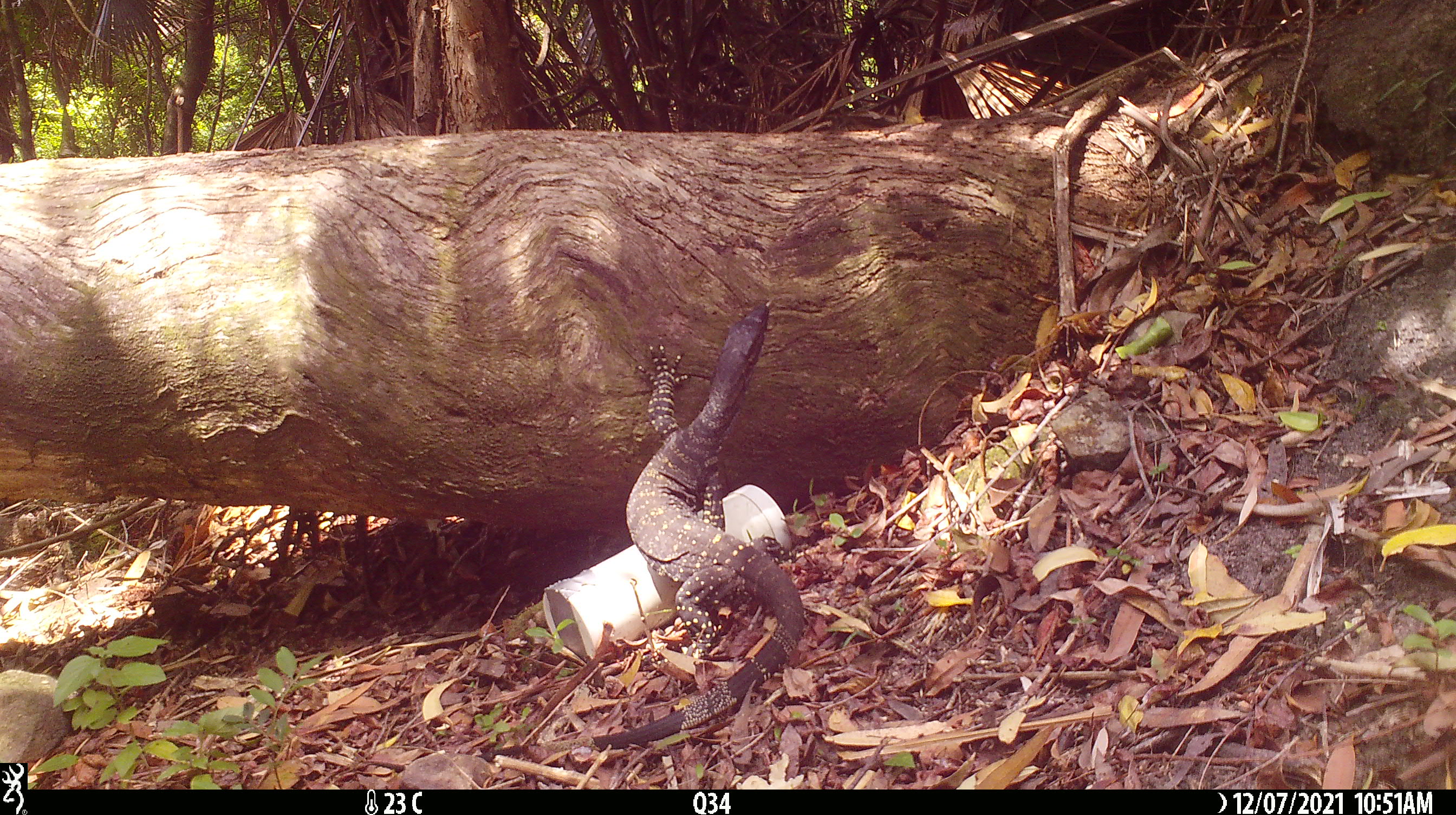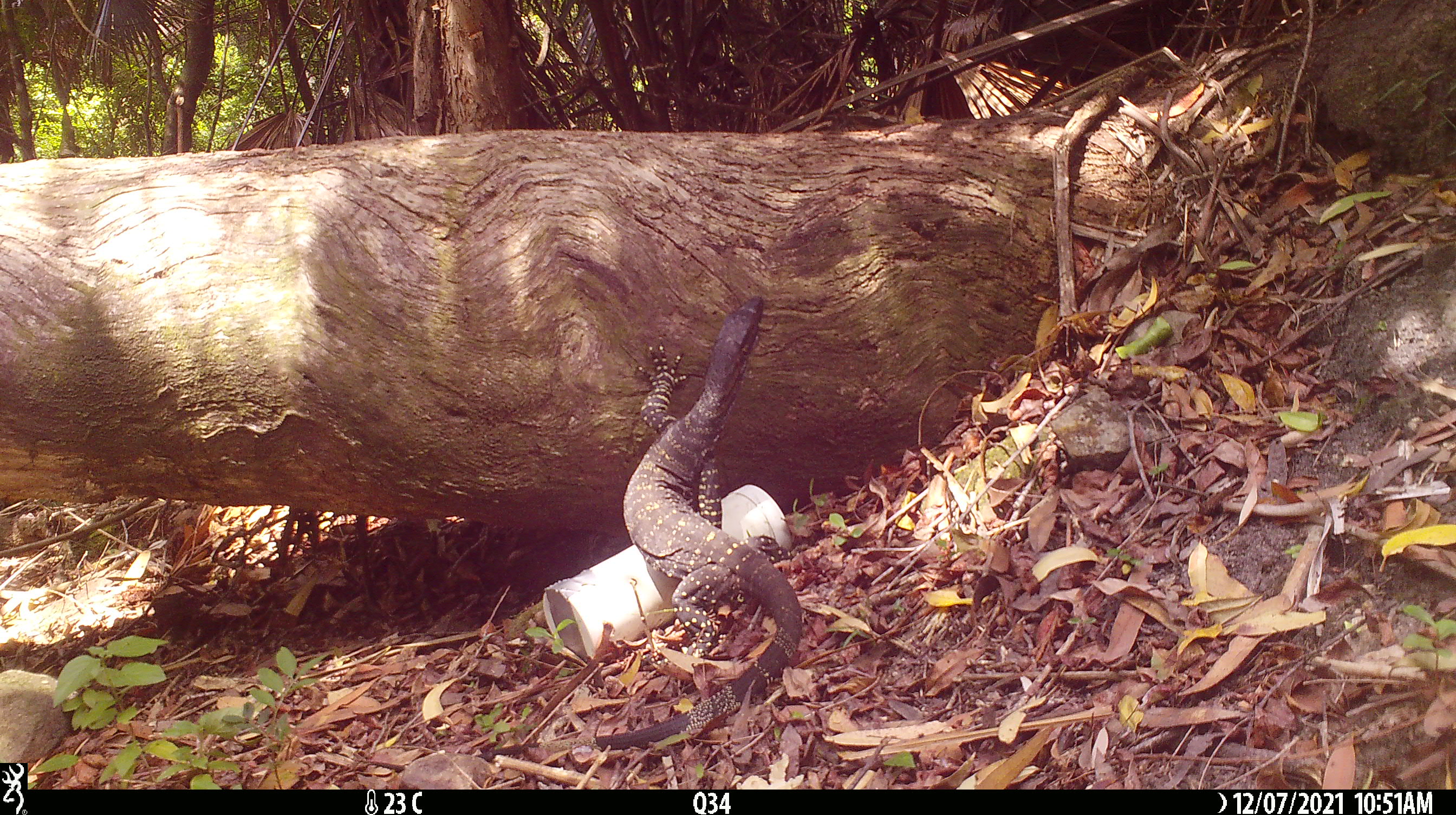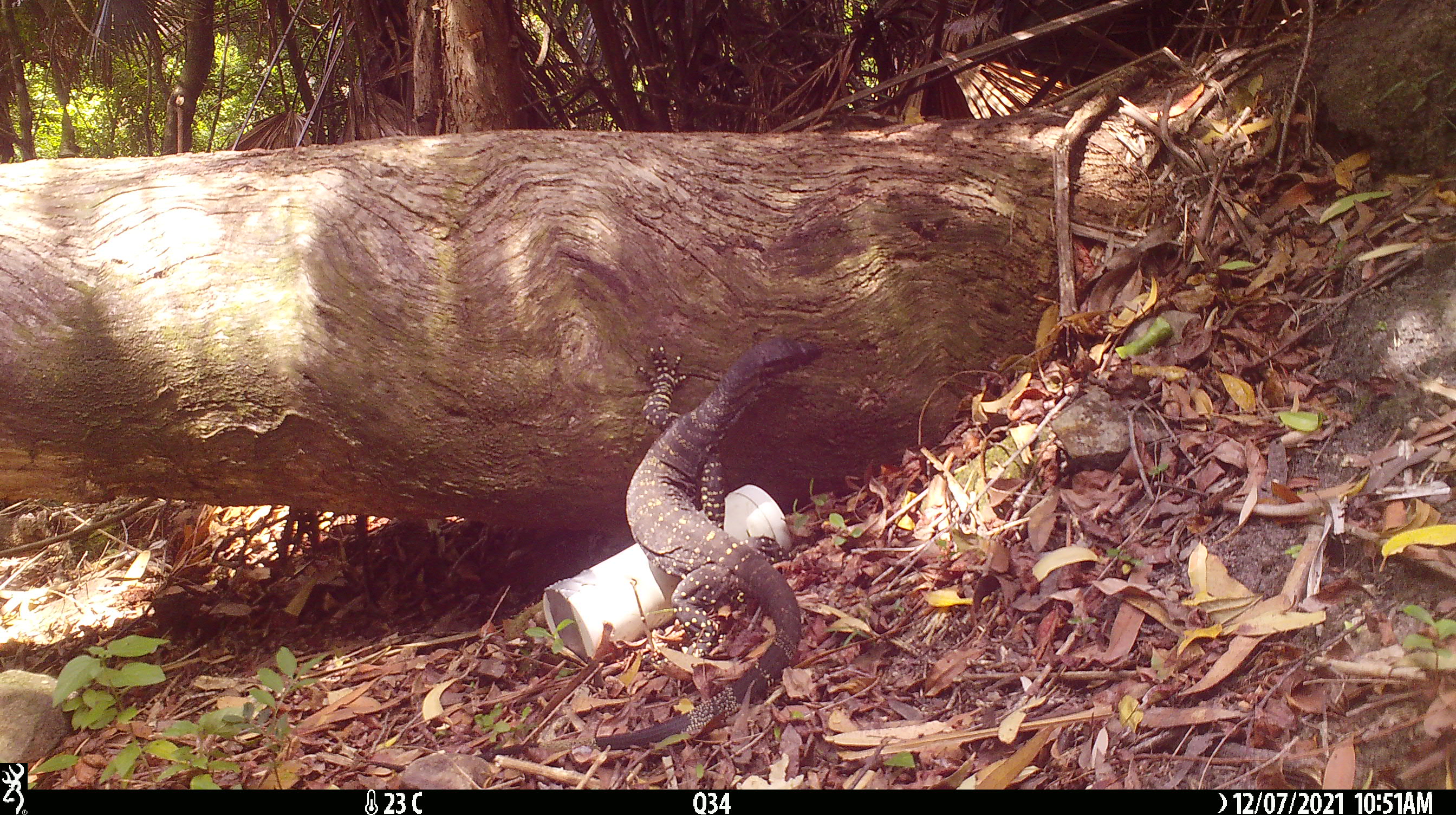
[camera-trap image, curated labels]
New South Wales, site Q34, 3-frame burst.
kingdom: Animalia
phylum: Chordata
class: Reptilia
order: Squamata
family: Varanidae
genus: Varanus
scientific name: Varanus varius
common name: lace monitor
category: goanna